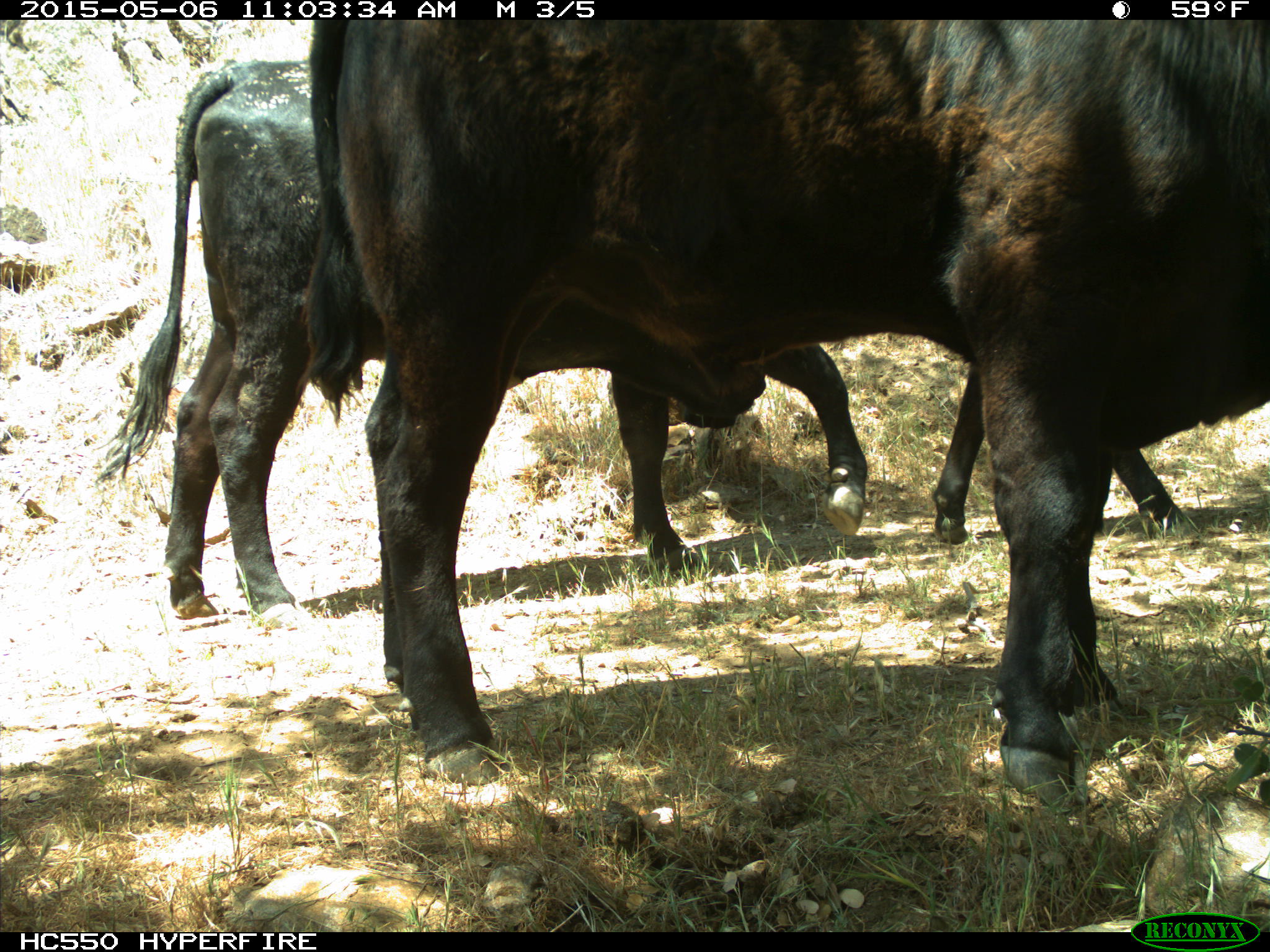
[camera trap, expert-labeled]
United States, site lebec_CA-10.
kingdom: Animalia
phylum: Chordata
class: Mammalia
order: Artiodactyla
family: Bovidae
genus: Bos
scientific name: Bos taurus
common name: domestic cow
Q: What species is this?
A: Bos taurus (domestic cow).